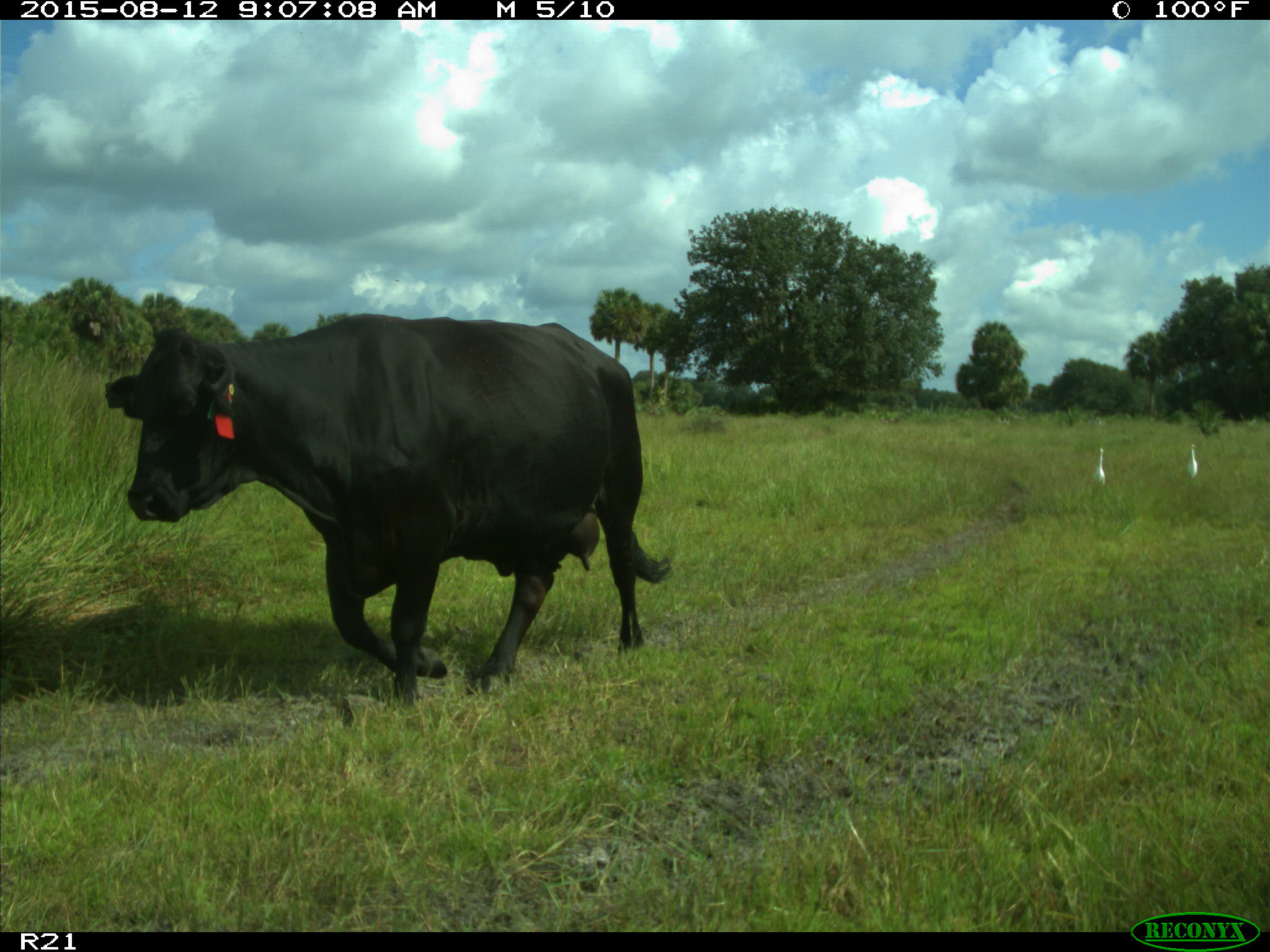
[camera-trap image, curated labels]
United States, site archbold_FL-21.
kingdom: Animalia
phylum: Chordata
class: Mammalia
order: Artiodactyla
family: Bovidae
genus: Bos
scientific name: Bos taurus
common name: domestic cow